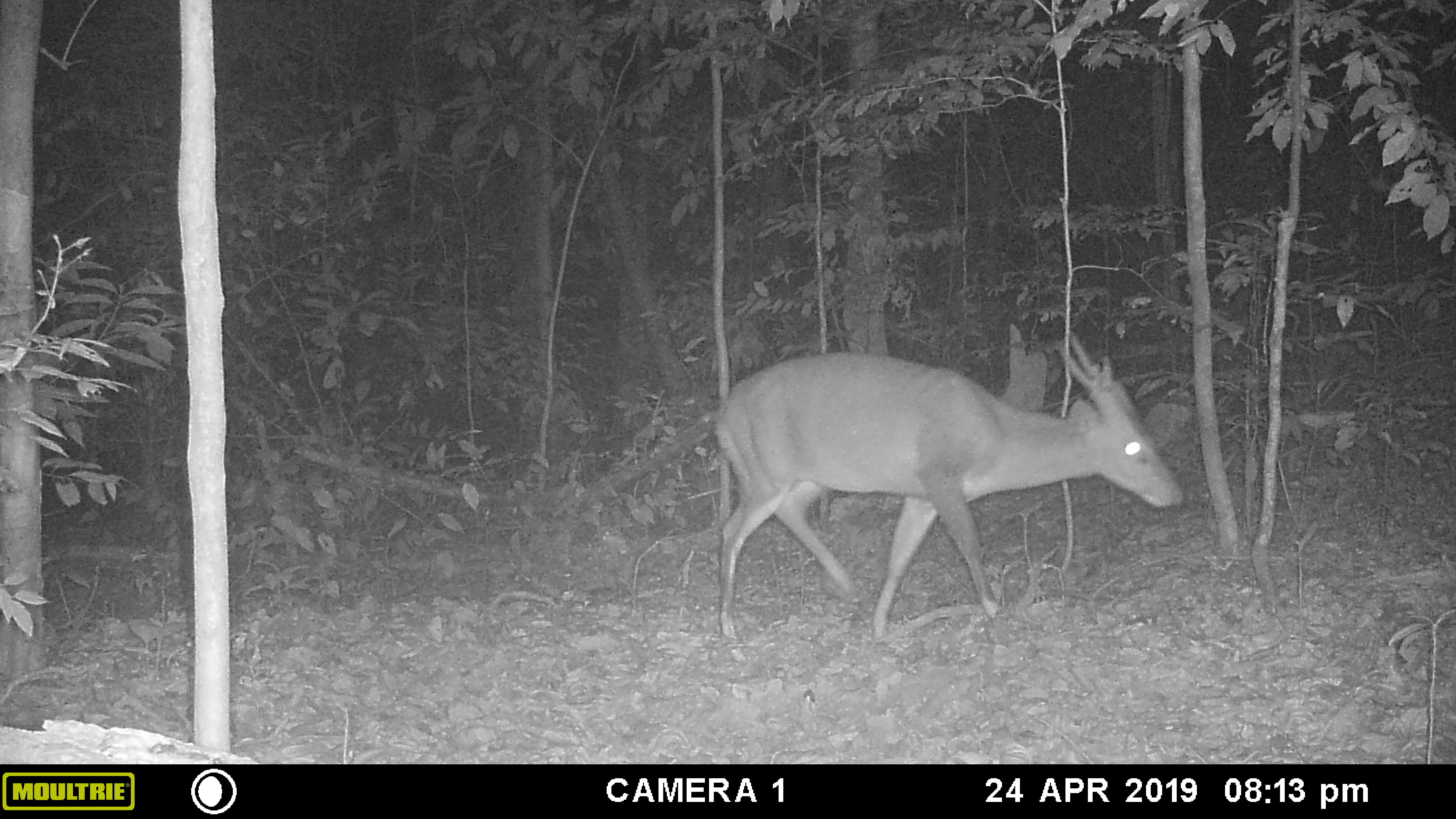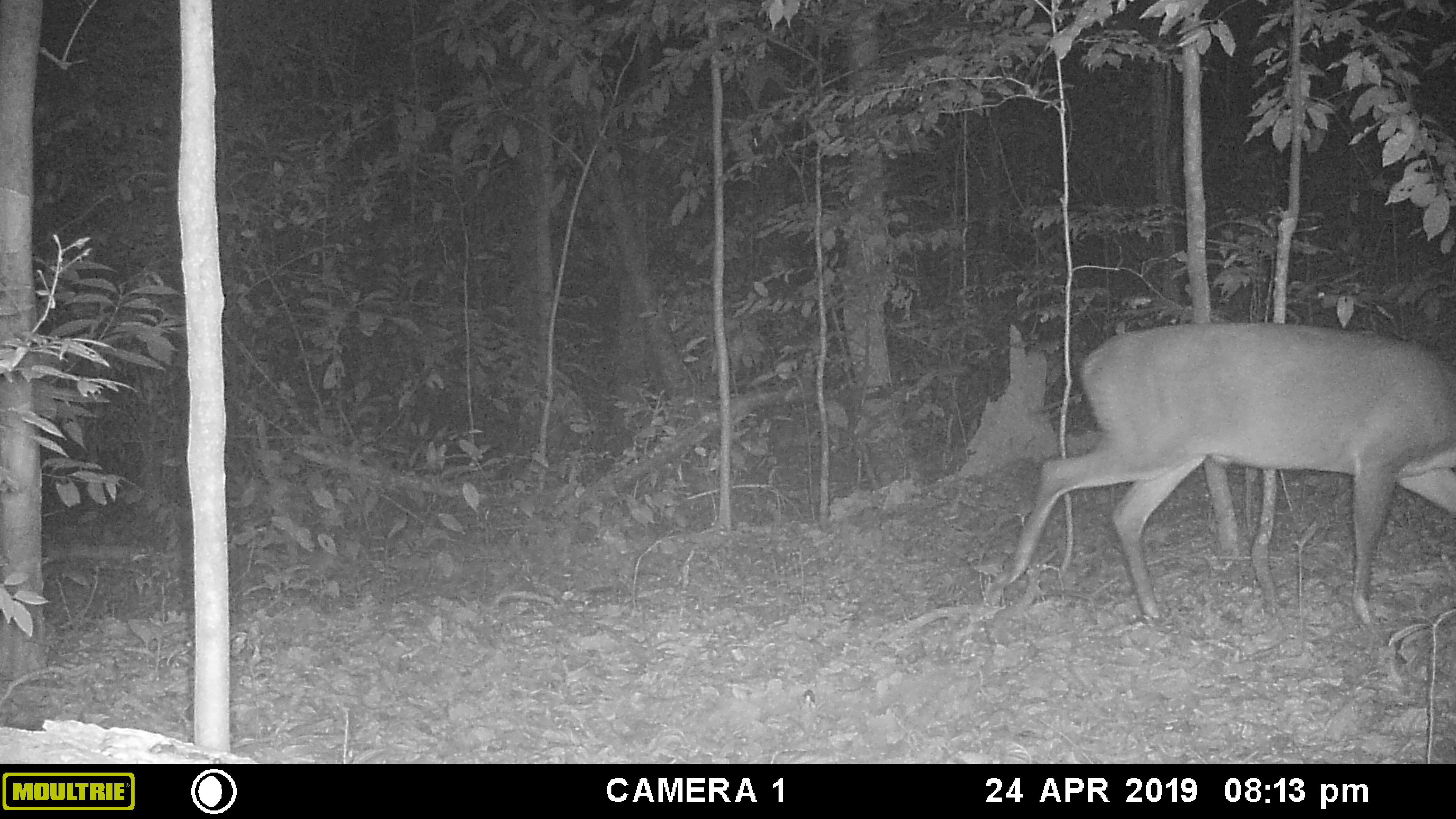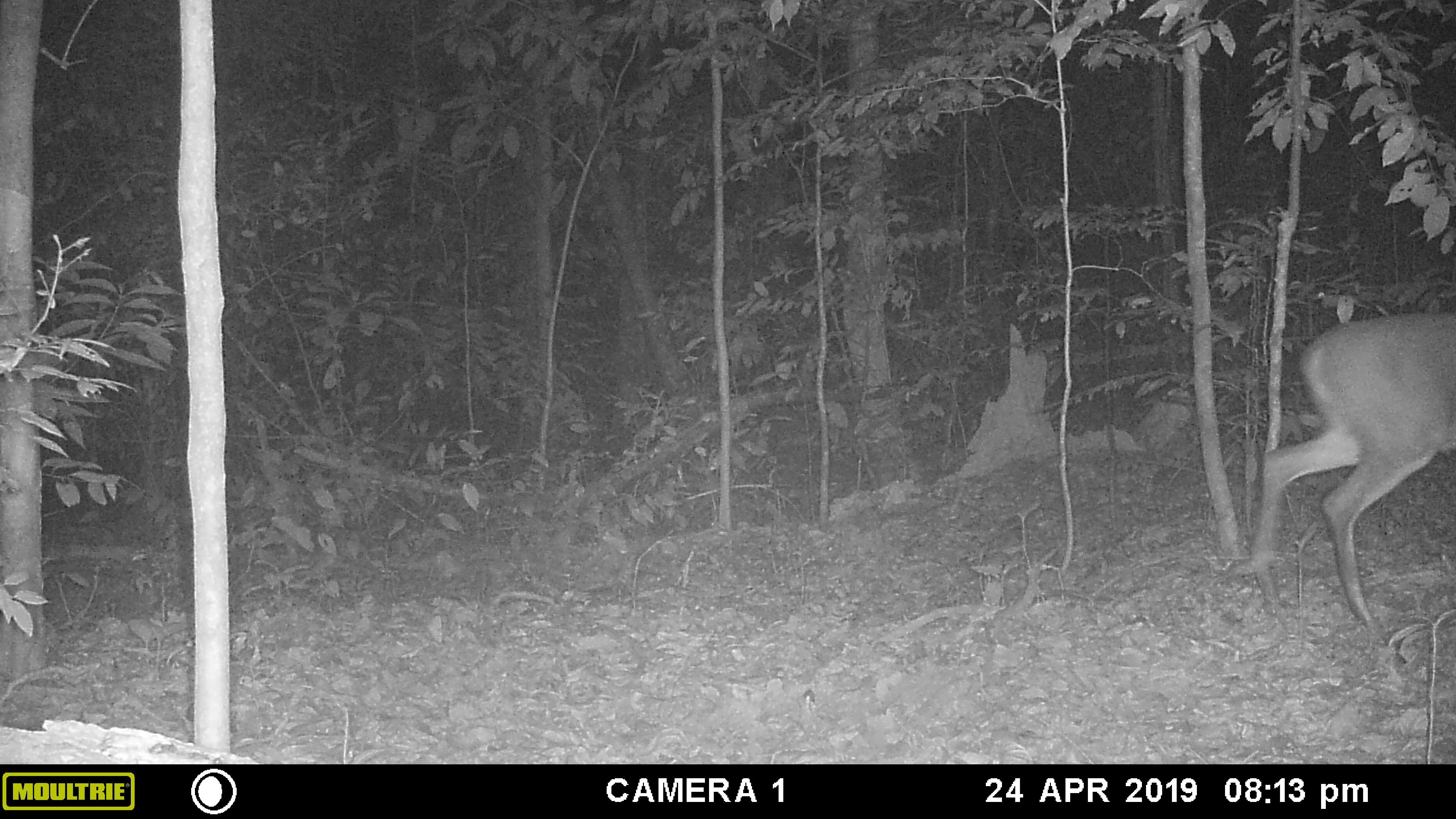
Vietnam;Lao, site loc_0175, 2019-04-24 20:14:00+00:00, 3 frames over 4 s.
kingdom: Animalia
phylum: Chordata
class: Mammalia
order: Artiodactyla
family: Cervidae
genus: Muntiacus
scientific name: Muntiacus vuquangensis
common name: large-antlered muntjac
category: large antlered muntjac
Large antlered muntjac (large-antlered muntjac) (Muntiacus vuquangensis). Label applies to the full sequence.